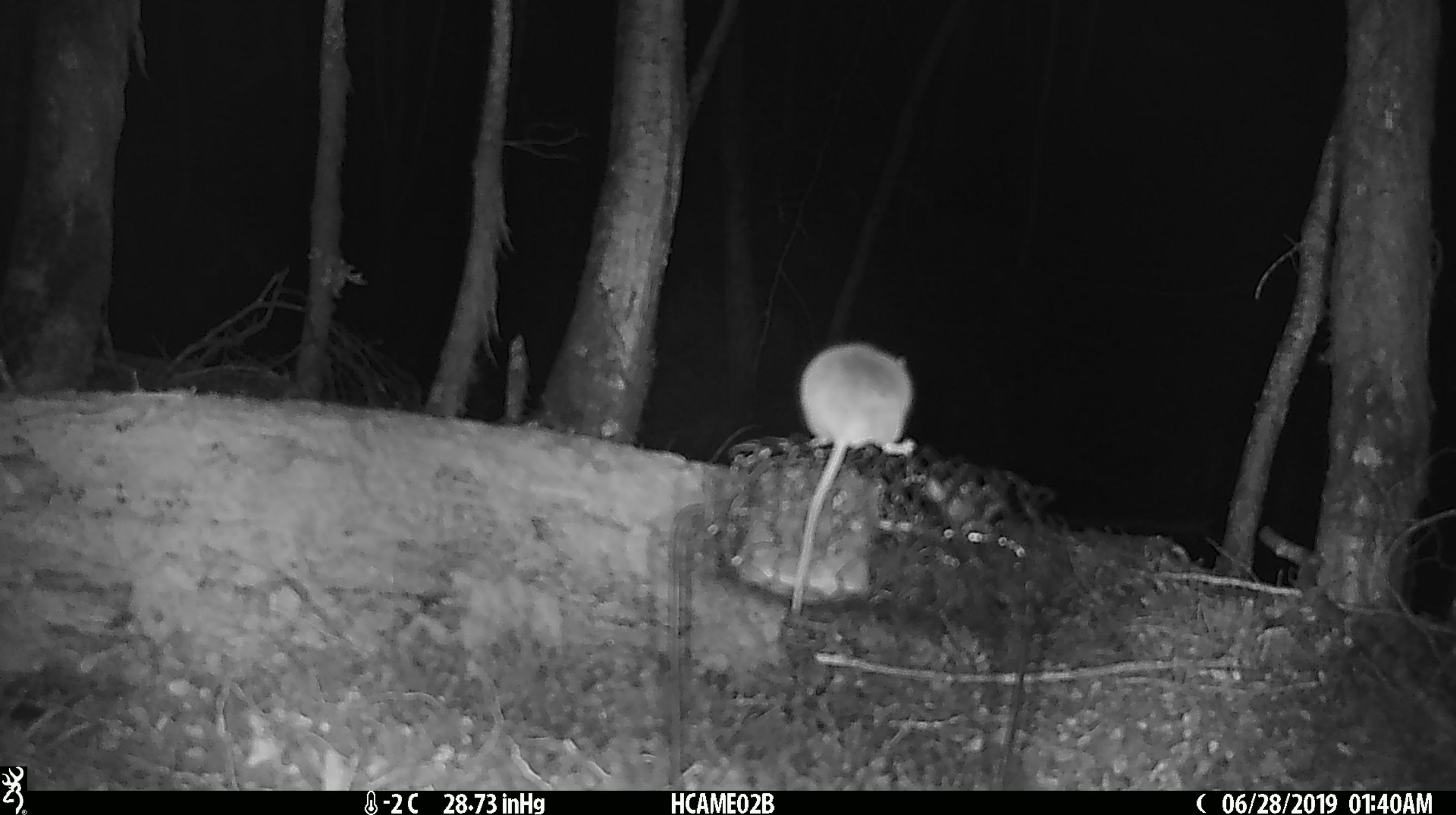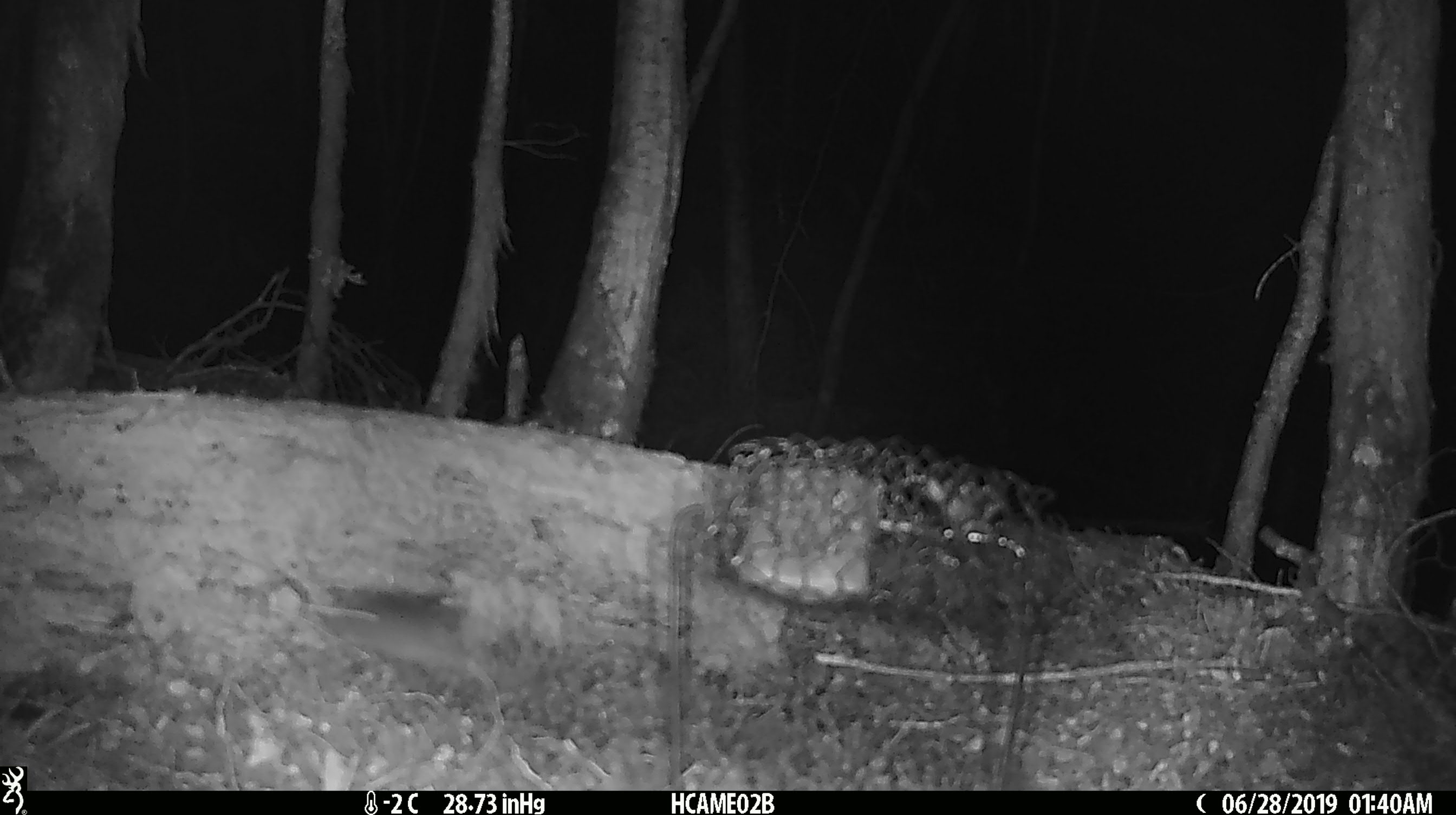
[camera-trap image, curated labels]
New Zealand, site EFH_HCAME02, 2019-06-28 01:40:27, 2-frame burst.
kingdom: Animalia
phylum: Chordata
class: Mammalia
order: Rodentia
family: Muridae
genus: Mus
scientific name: Mus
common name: mouse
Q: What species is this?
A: Mouse (Mus).